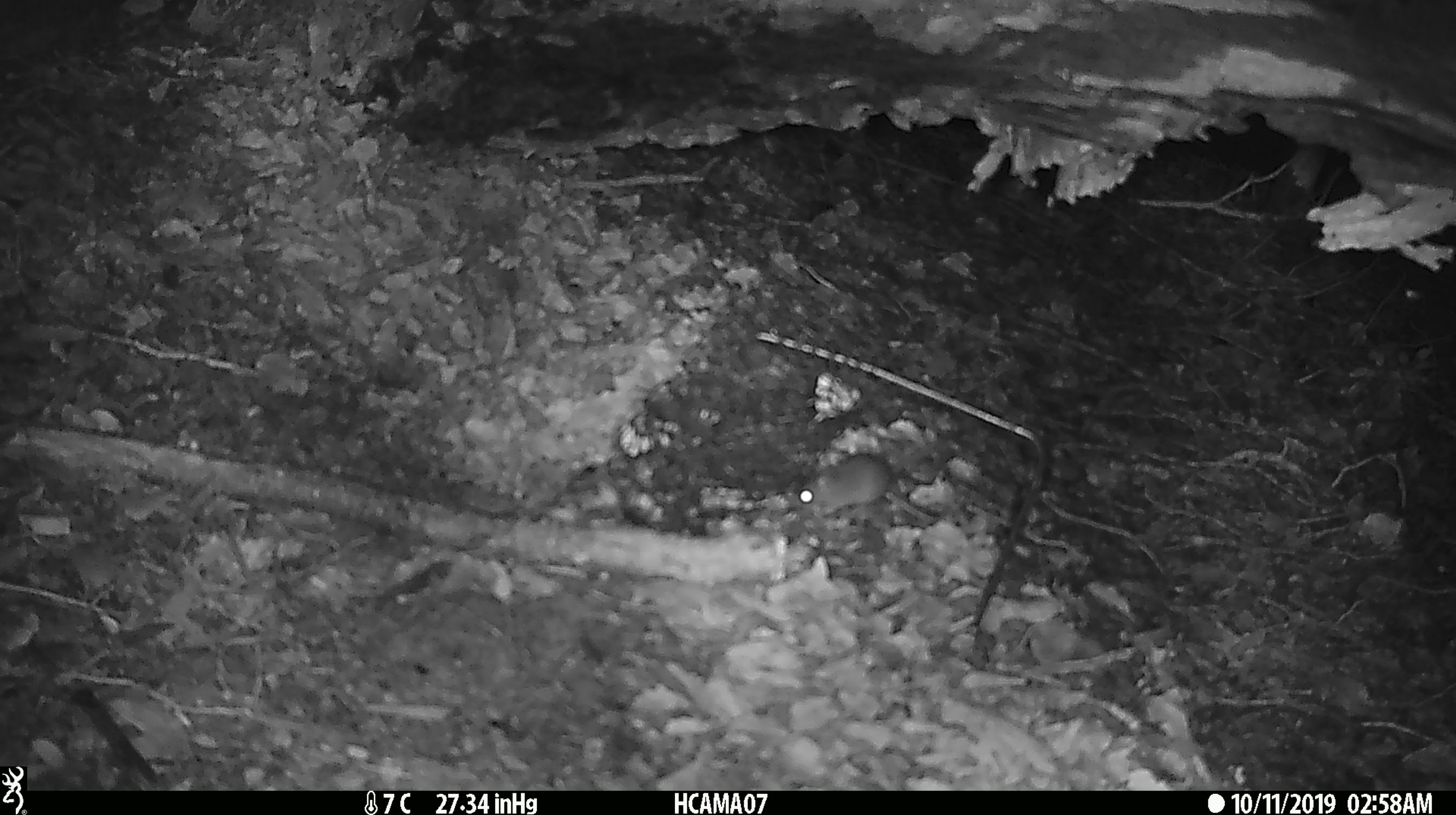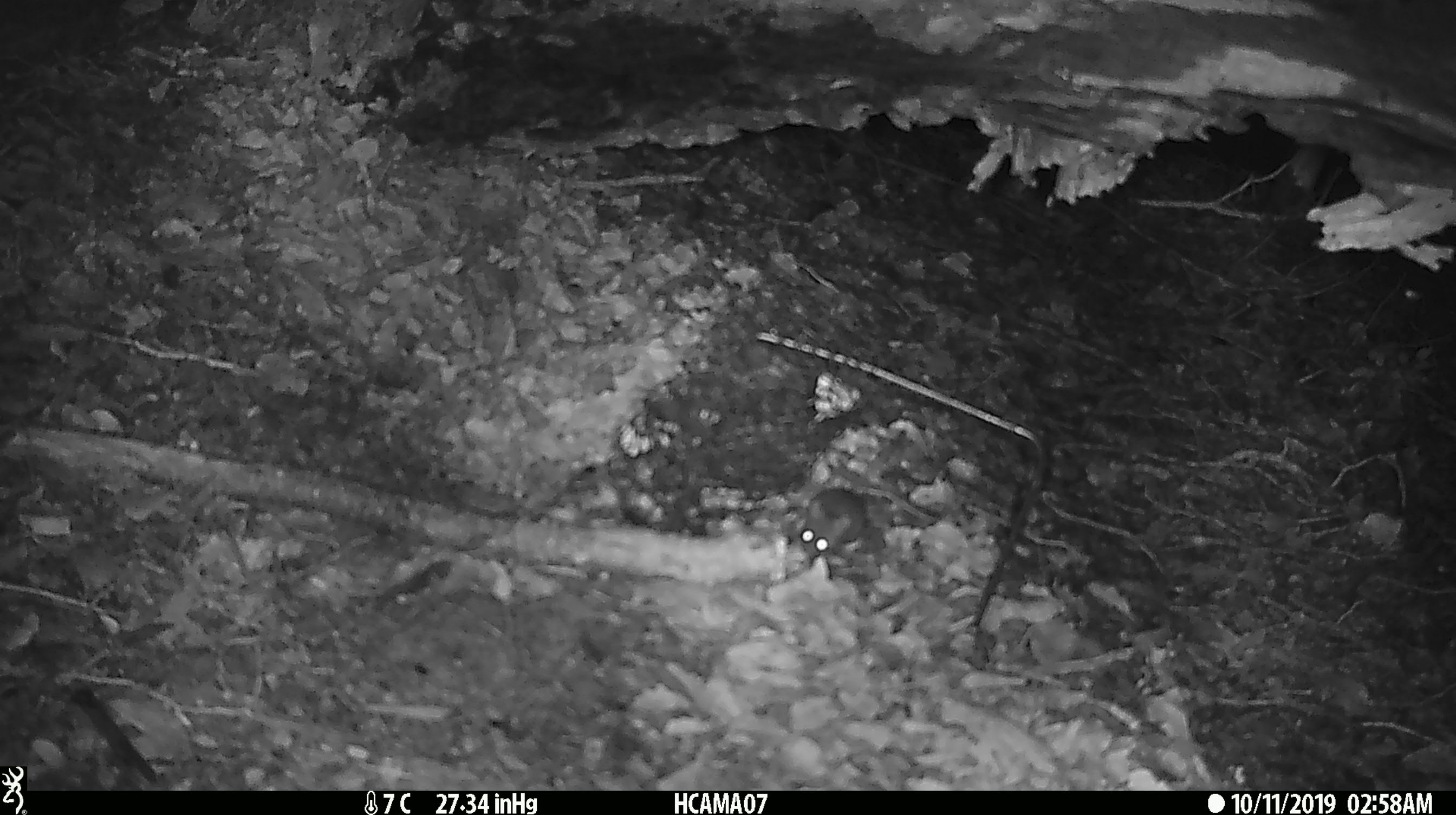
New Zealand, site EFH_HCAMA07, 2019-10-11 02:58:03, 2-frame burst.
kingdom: Animalia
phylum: Chordata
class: Mammalia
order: Rodentia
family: Muridae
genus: Mus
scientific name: Mus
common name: mouse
Mouse (Mus).